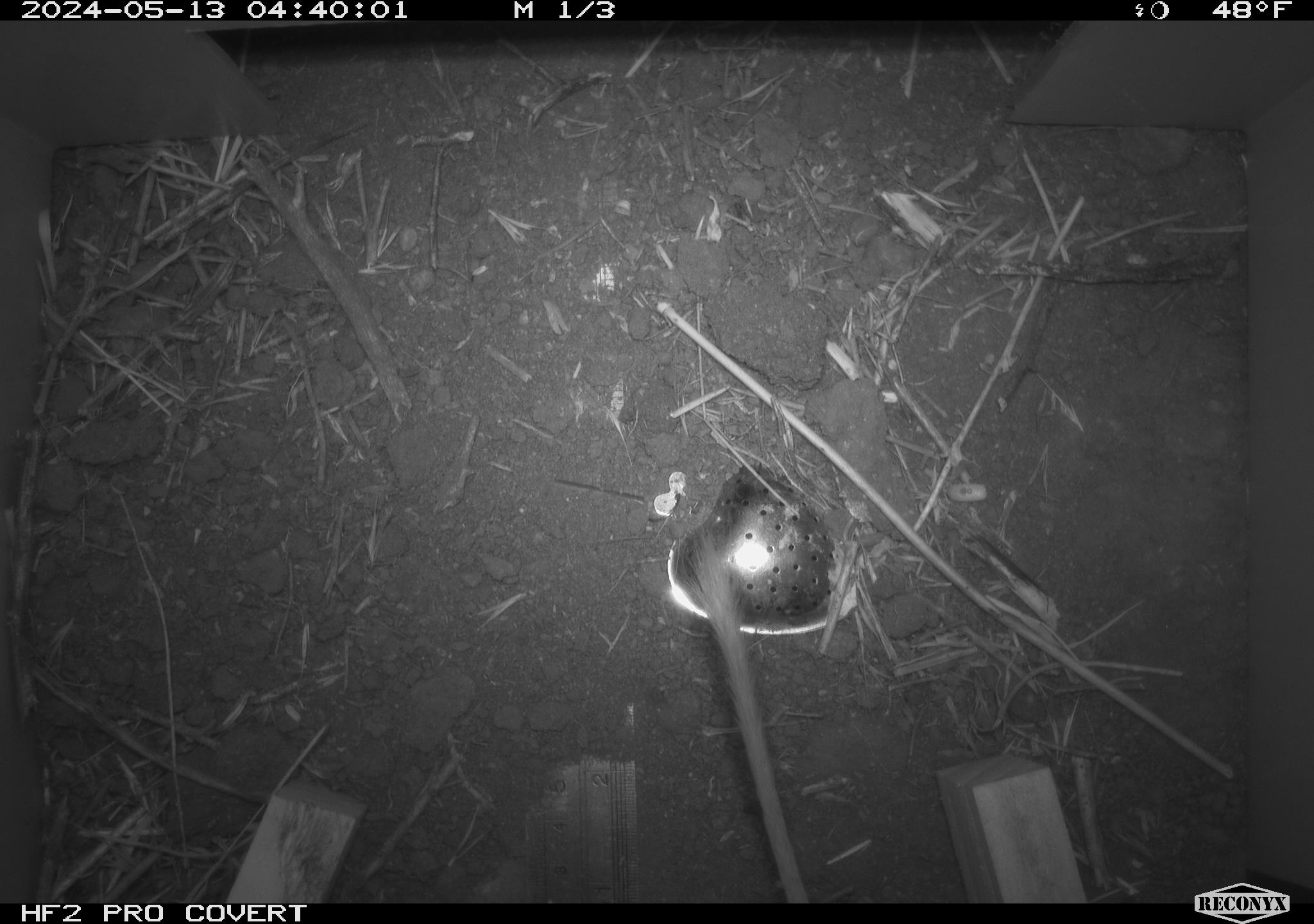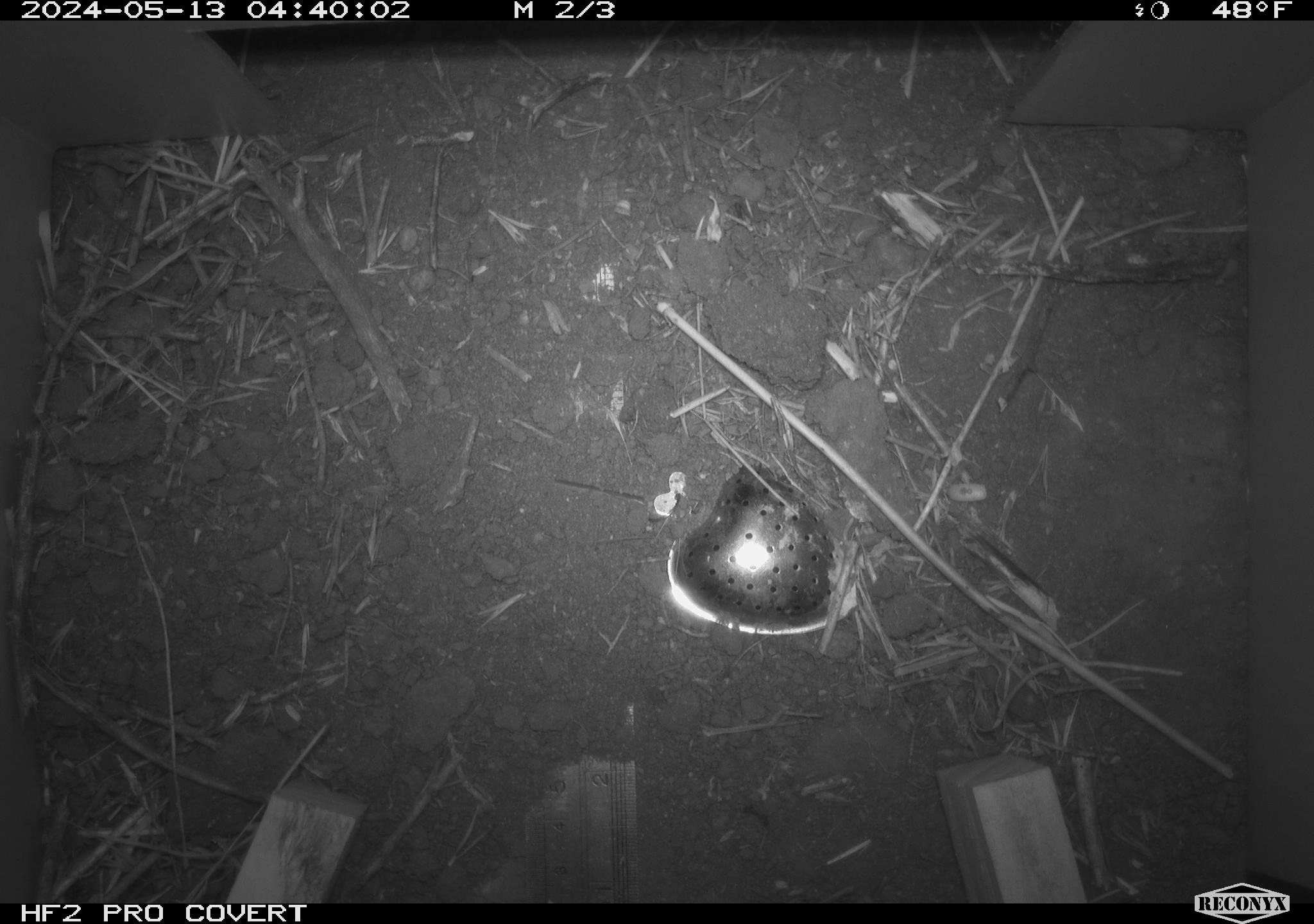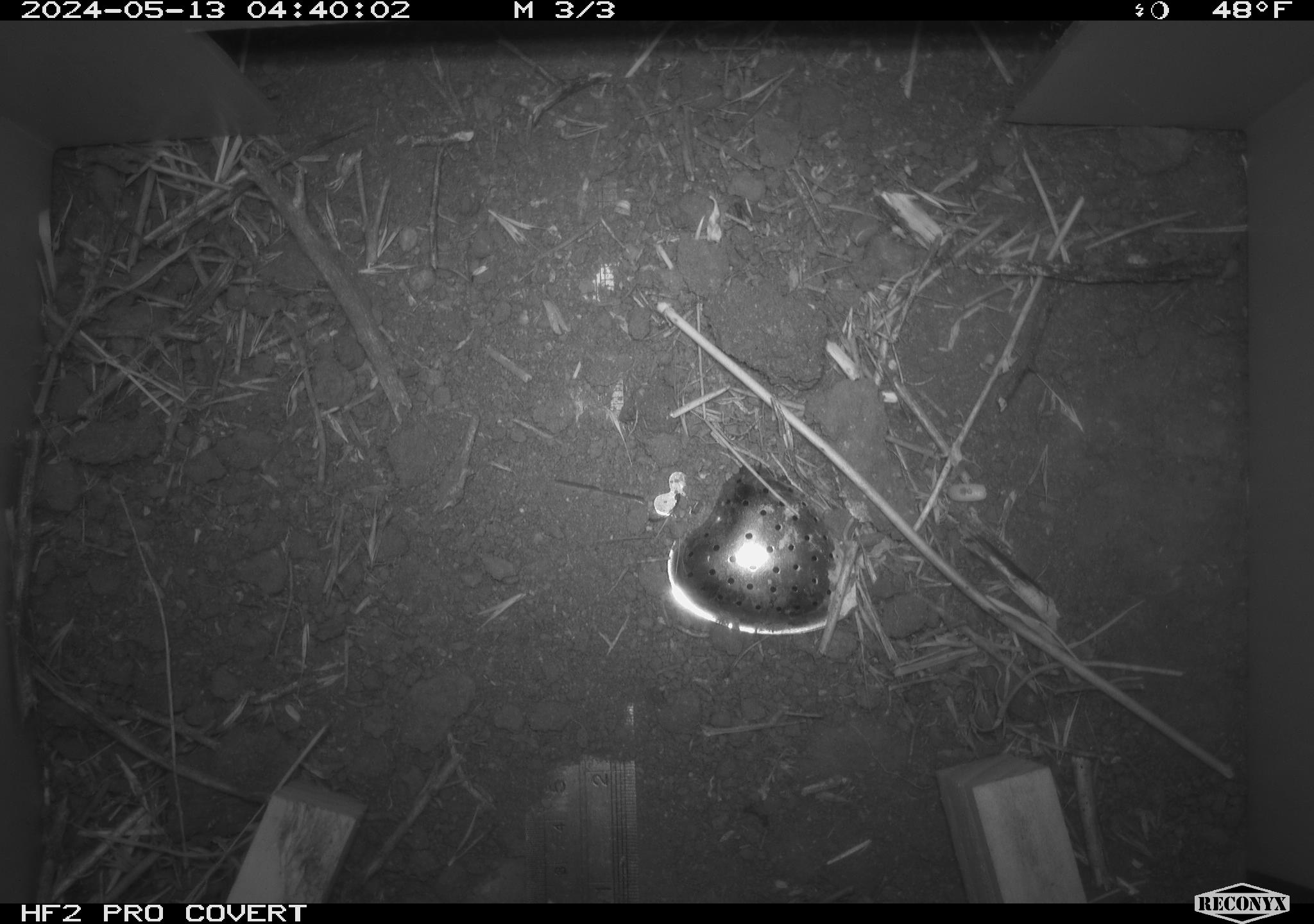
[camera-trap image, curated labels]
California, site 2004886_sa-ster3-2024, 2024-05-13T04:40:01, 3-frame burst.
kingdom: Animalia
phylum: Chordata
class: Mammalia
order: Rodentia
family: Heteromyidae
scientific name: Heteromyidae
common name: kangaroo rats and pocket mice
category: heteromyidae family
Heteromyidae family (kangaroo rats and pocket mice) (Heteromyidae).